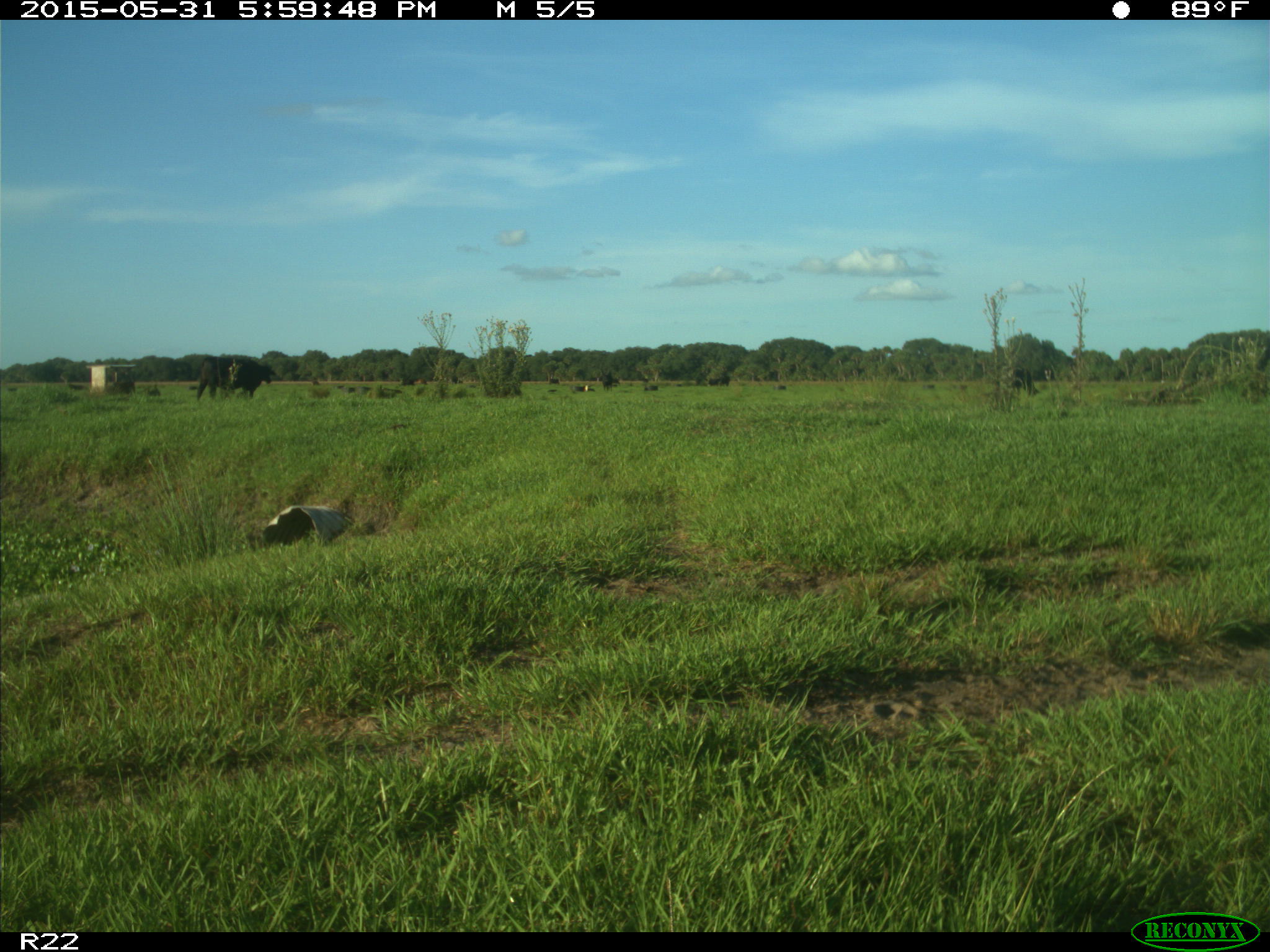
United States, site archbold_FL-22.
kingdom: Animalia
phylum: Chordata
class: Mammalia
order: Artiodactyla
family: Bovidae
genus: Bos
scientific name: Bos taurus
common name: domestic cow